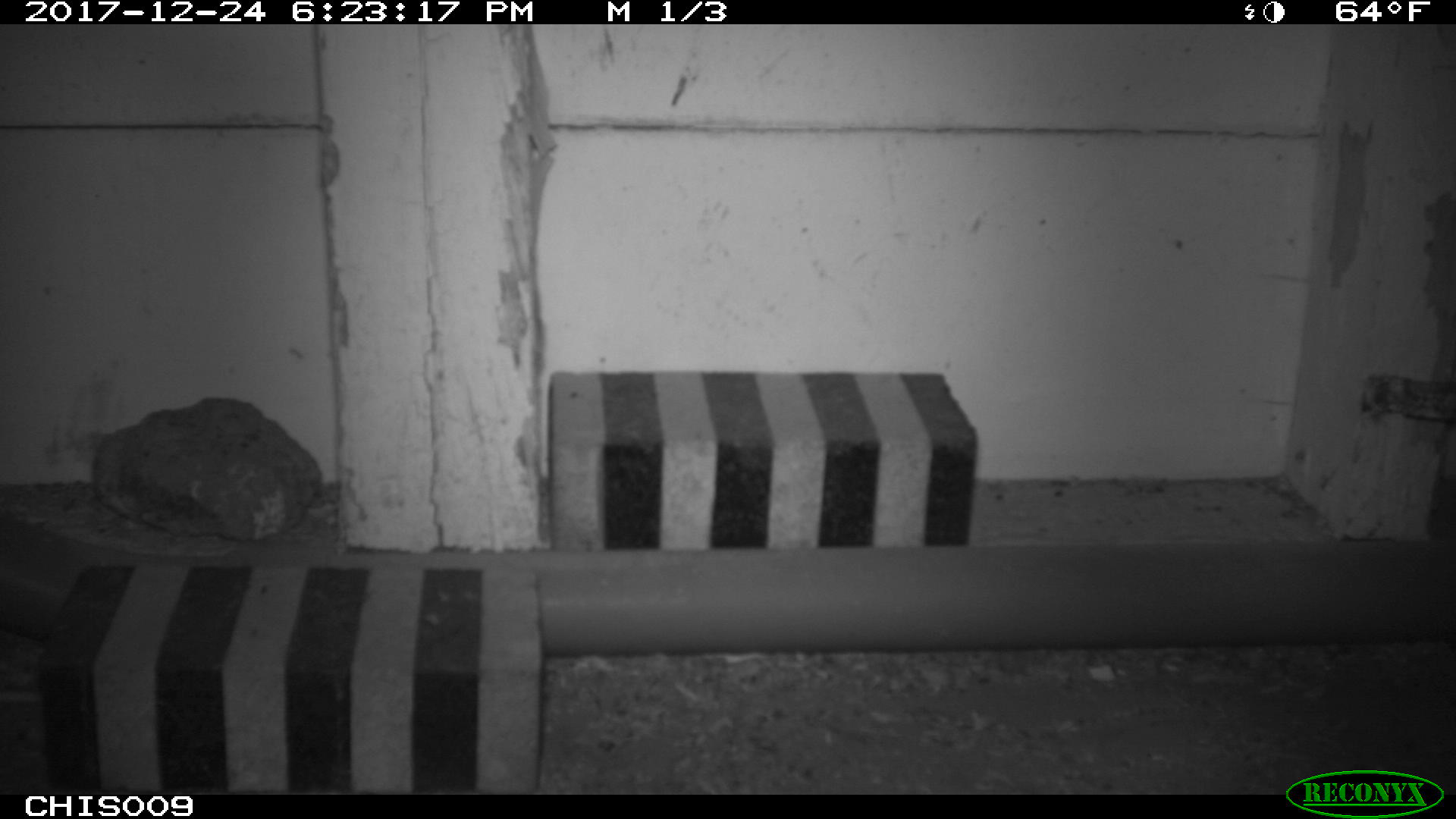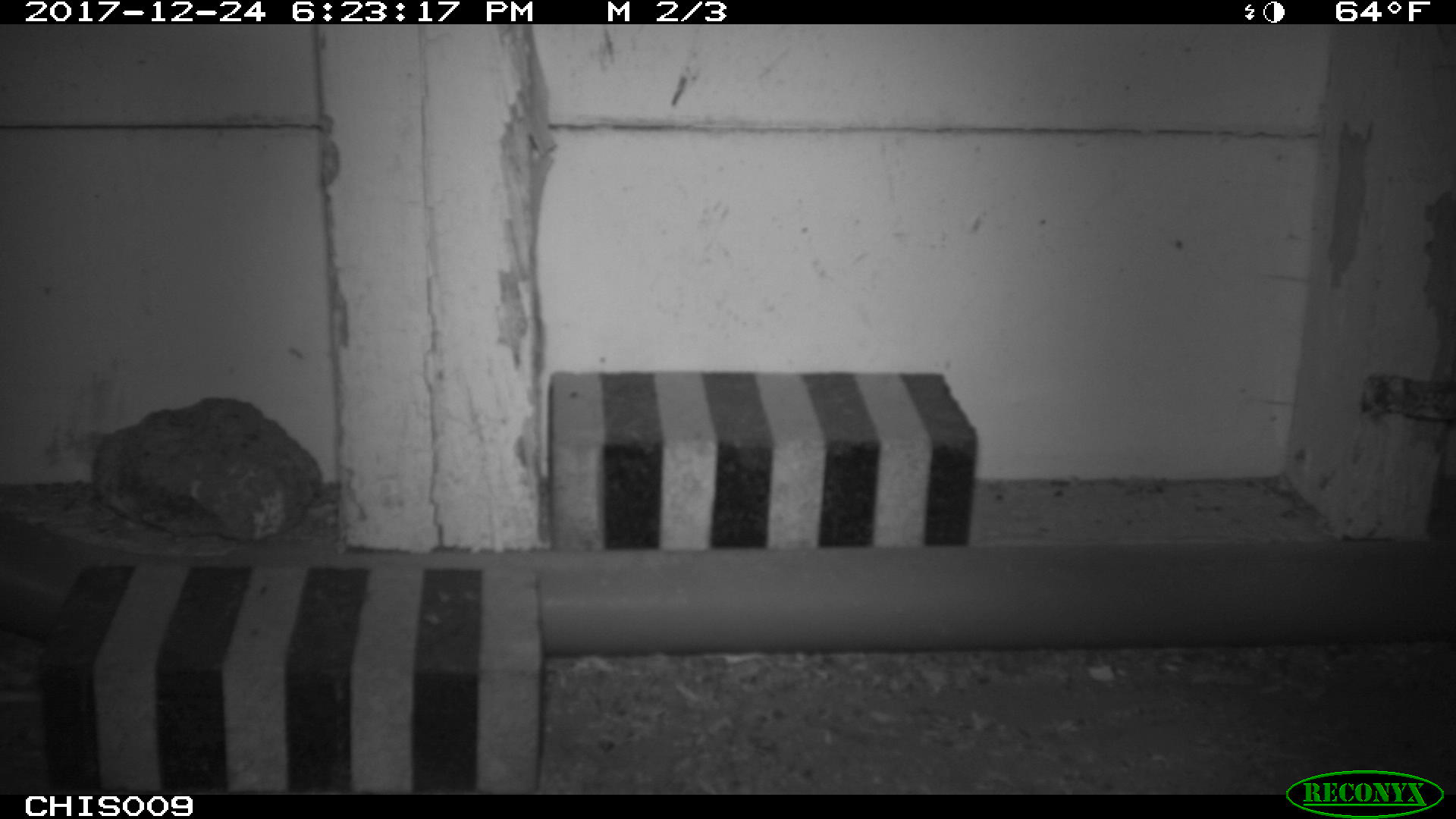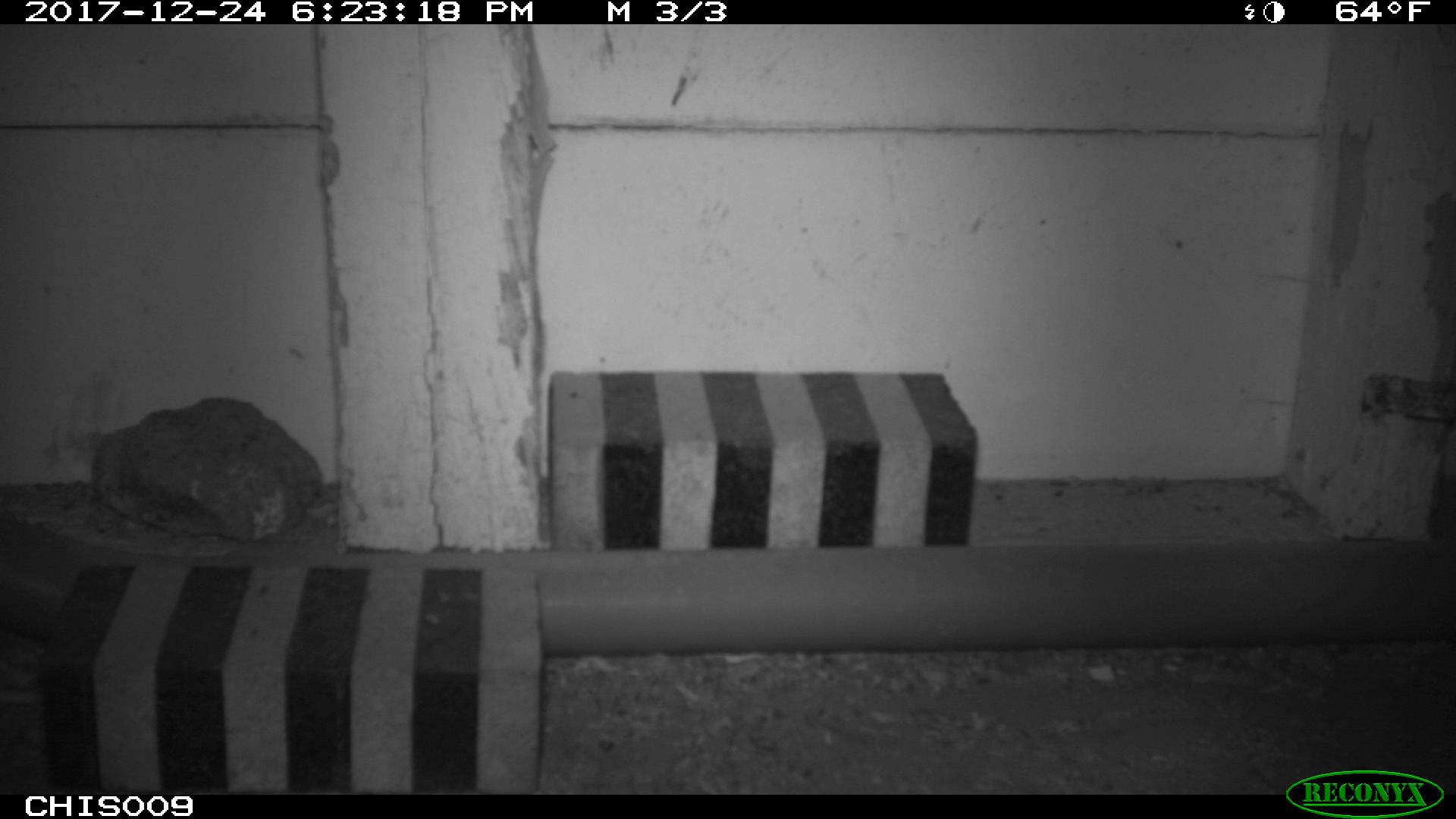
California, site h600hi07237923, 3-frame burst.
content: no animal present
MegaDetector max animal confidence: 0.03